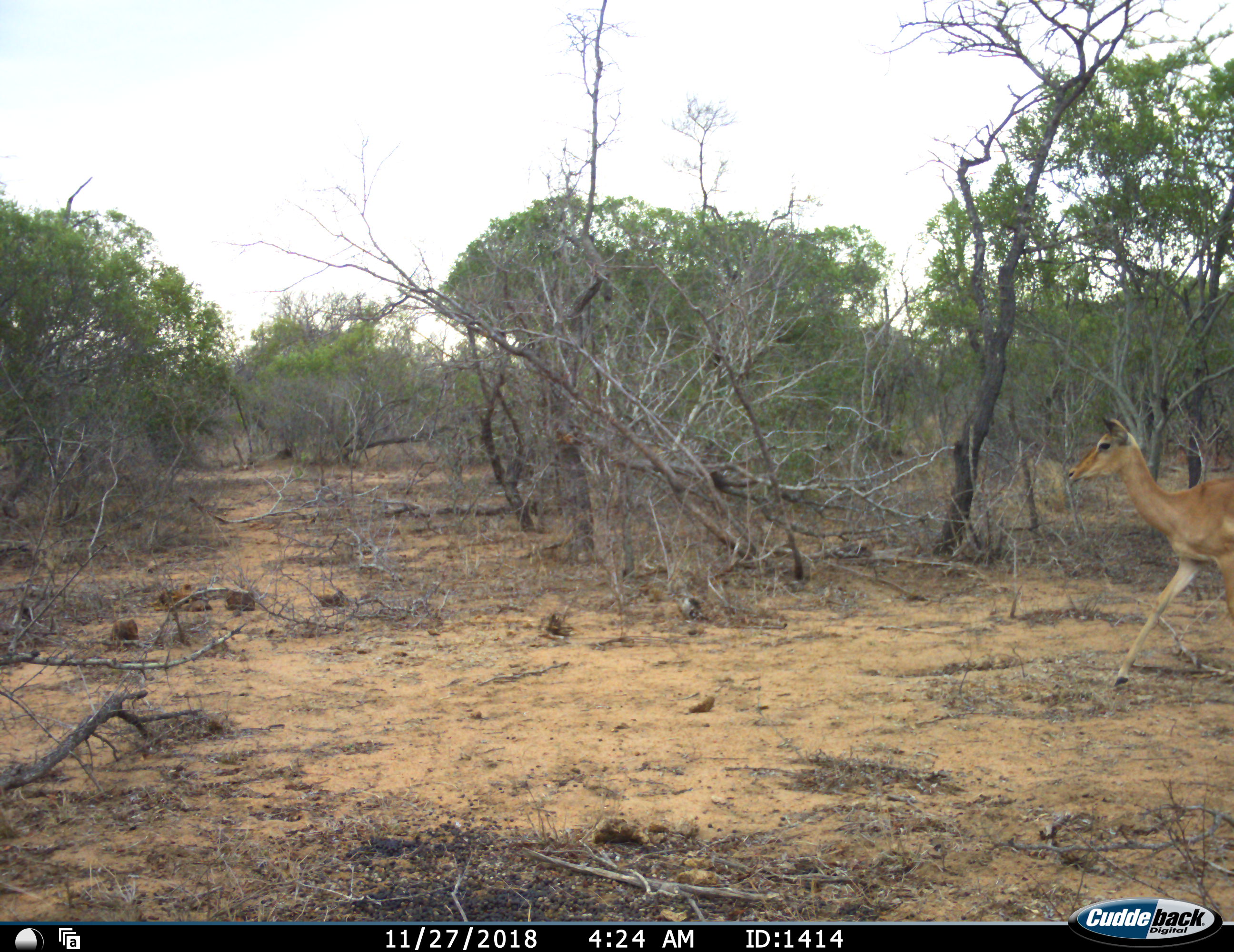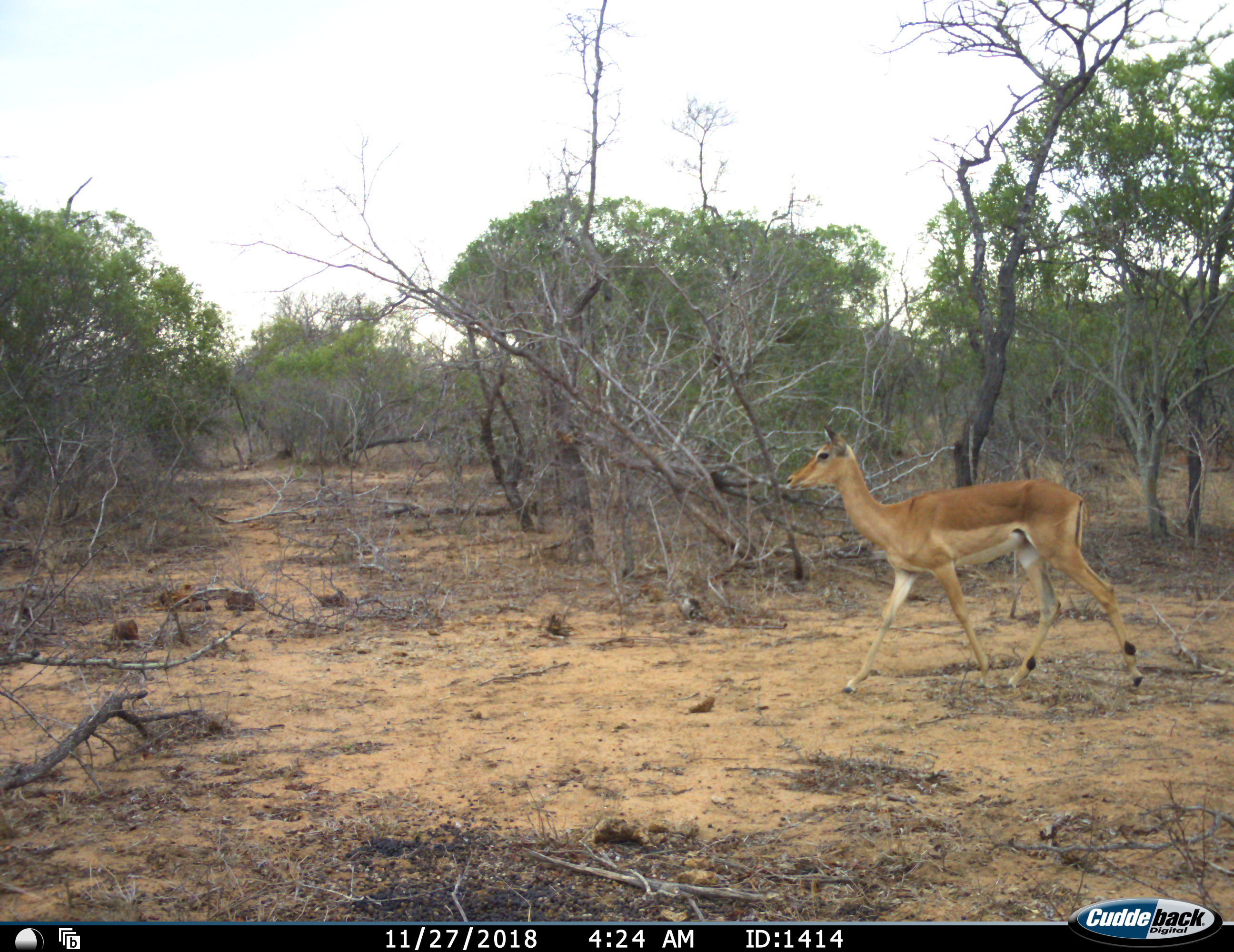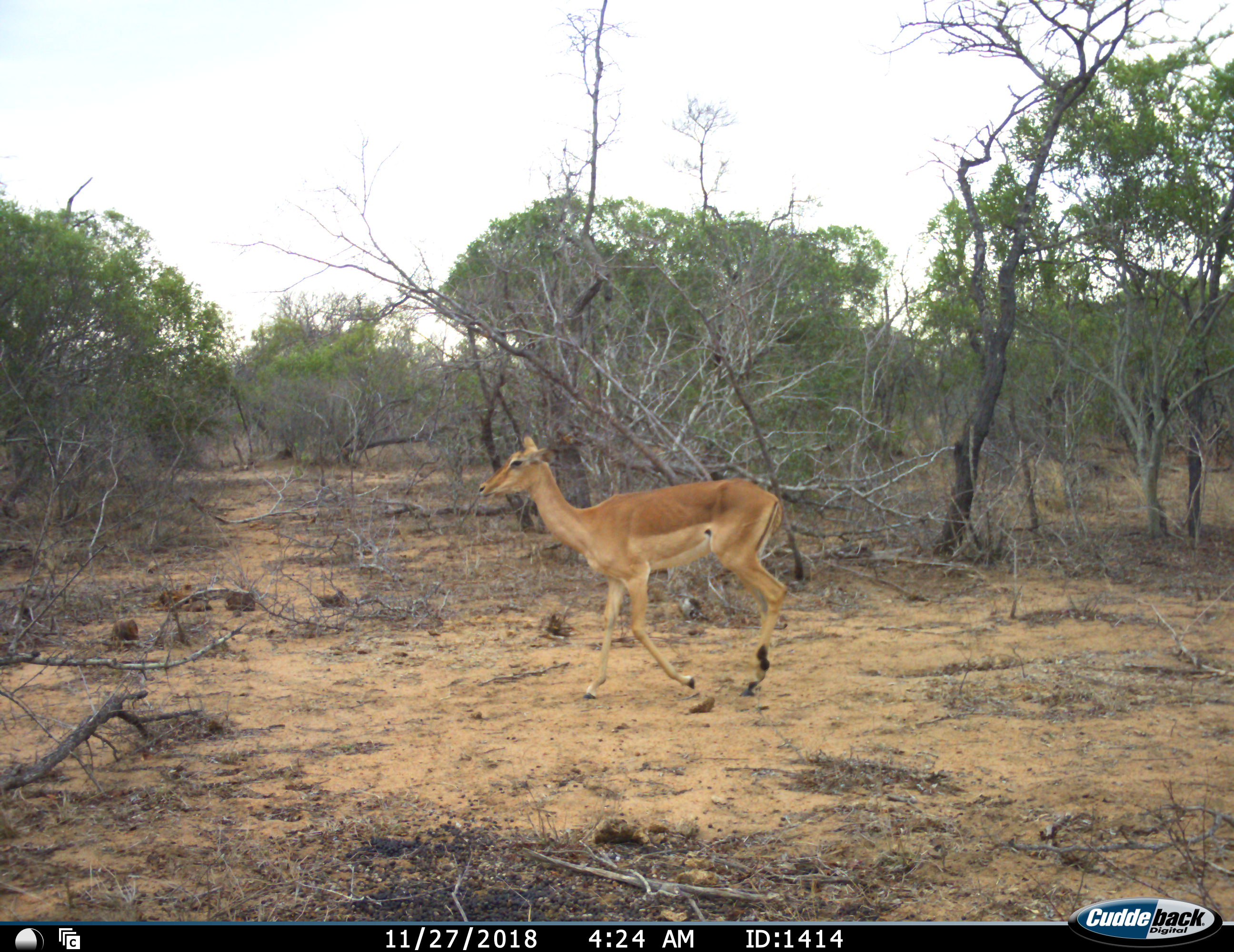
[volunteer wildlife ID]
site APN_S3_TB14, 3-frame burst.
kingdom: Animalia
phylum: Chordata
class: Mammalia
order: Artiodactyla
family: Bovidae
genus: Aepyceros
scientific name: Aepyceros melampus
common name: impala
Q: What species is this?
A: Impala (Aepyceros melampus).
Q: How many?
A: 1.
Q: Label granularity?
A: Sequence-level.